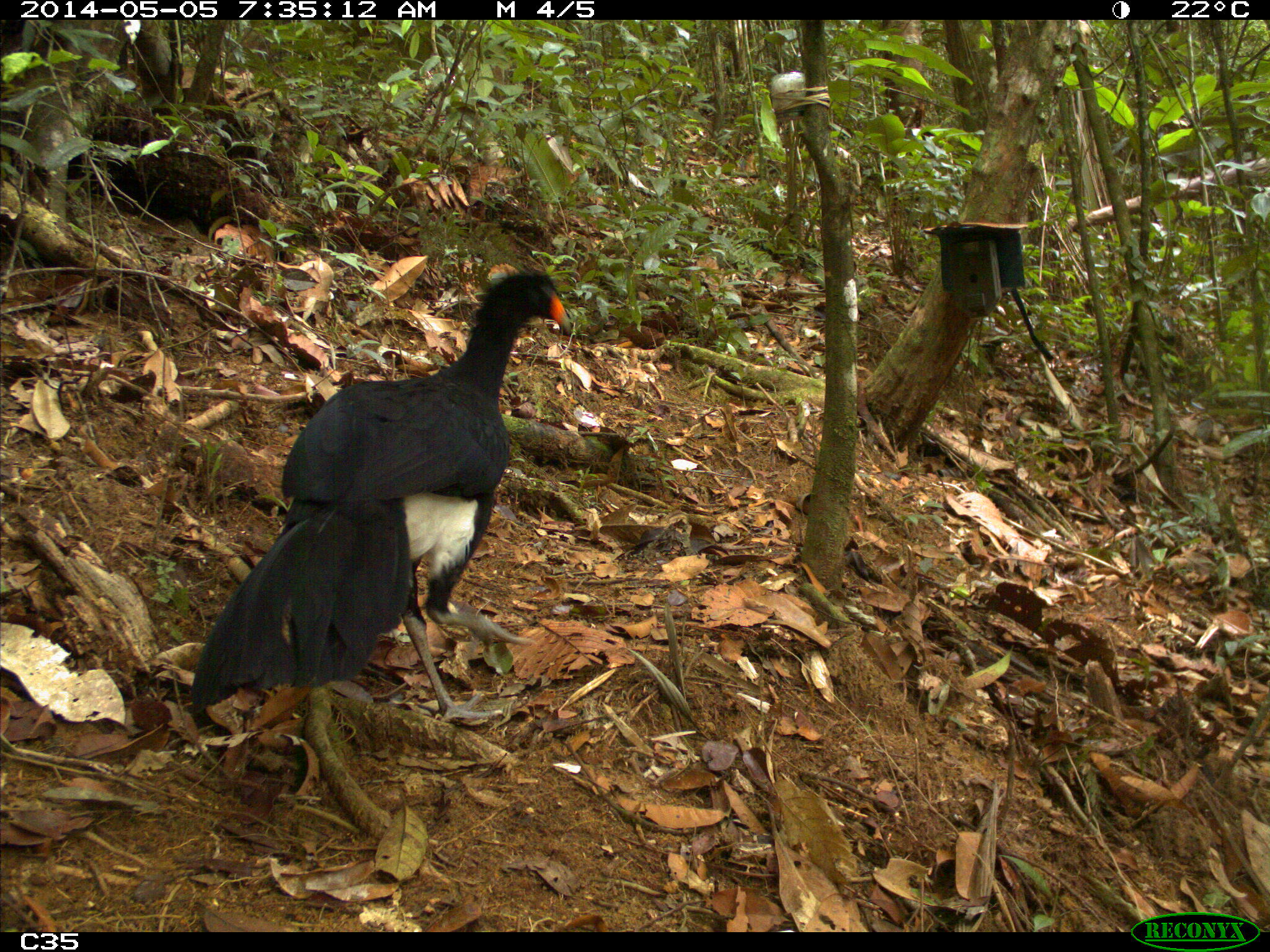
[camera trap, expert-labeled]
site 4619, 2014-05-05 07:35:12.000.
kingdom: Animalia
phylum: Chordata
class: Aves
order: Galliformes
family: Cracidae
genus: Crax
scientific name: Crax alector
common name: black curassow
Crax alector (black curassow), count 1, age adult.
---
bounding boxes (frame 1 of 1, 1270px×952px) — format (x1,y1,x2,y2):
crax alector: (189,269,572,723)